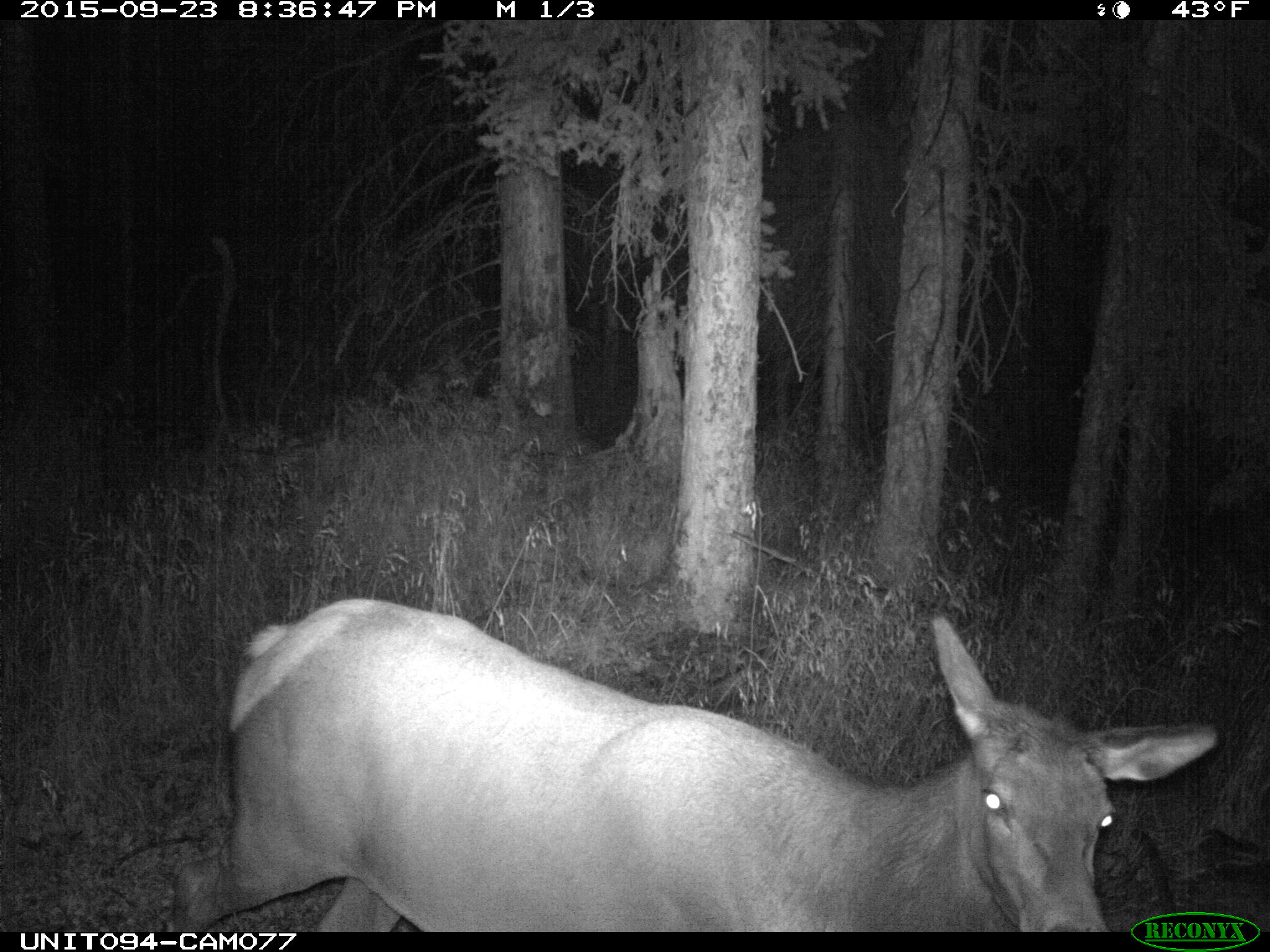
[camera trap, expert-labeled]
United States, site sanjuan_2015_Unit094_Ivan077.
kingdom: Animalia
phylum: Chordata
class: Mammalia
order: Artiodactyla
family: Cervidae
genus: Cervus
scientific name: Cervus elaphus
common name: red deer